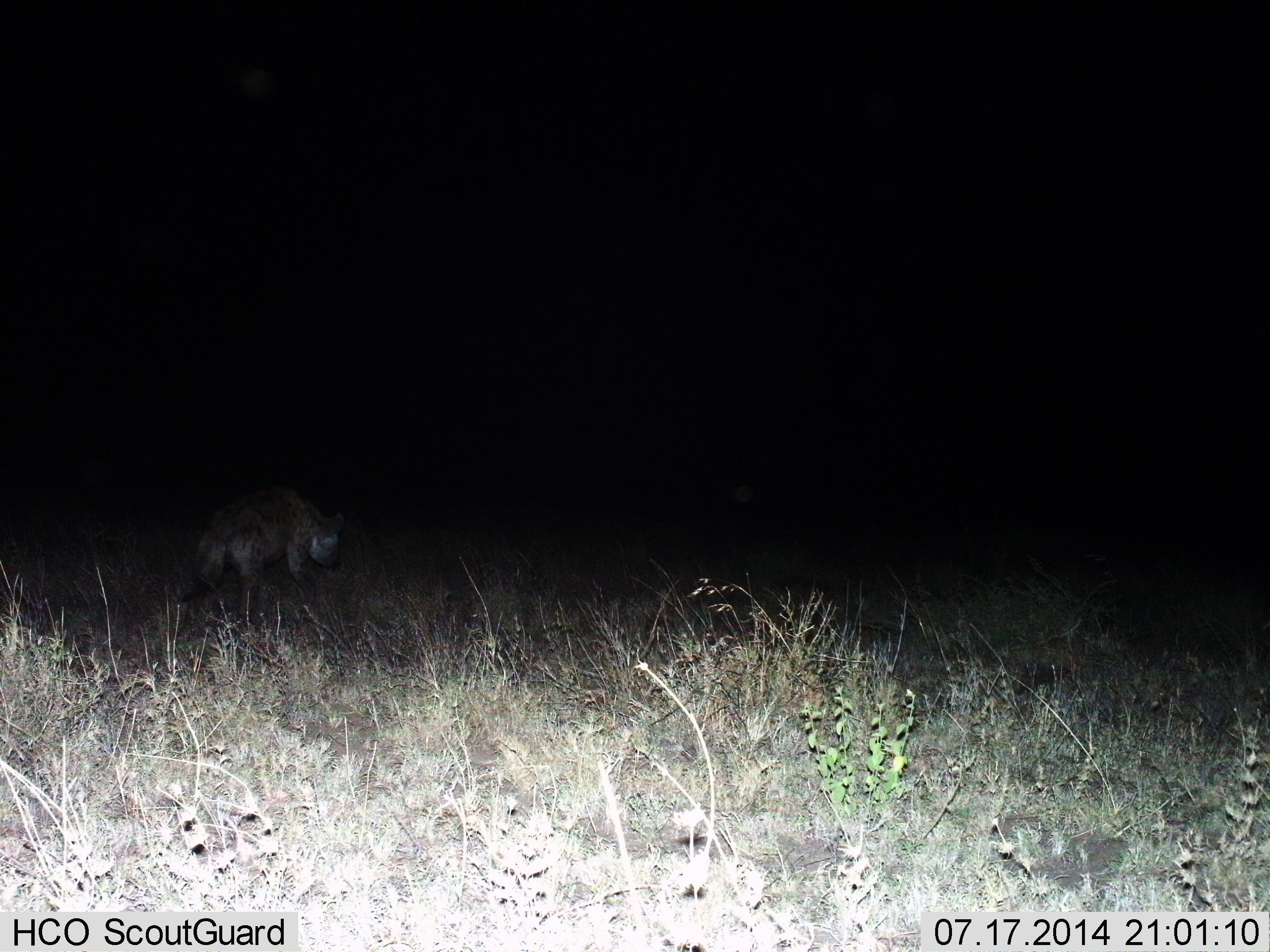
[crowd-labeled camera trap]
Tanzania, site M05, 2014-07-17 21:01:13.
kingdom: Animalia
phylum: Chordata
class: Mammalia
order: Carnivora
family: Hyaenidae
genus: Crocuta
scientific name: Crocuta crocuta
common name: spotted hyena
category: hyenaspotted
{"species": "hyenaspotted (spotted hyena) (Crocuta crocuta)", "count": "1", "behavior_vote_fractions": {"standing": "40%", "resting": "0%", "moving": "60%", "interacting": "0%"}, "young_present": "0%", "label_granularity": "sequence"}